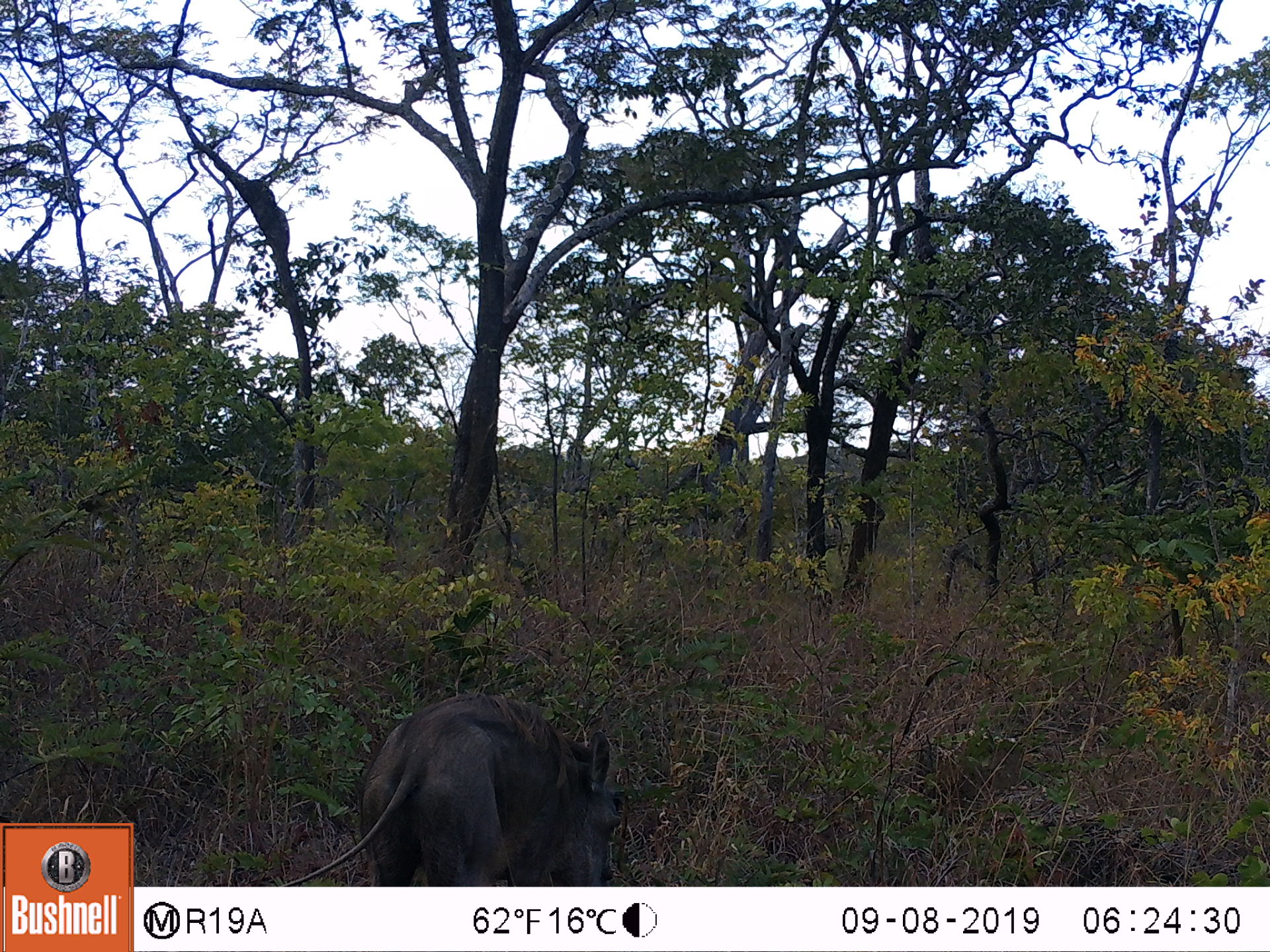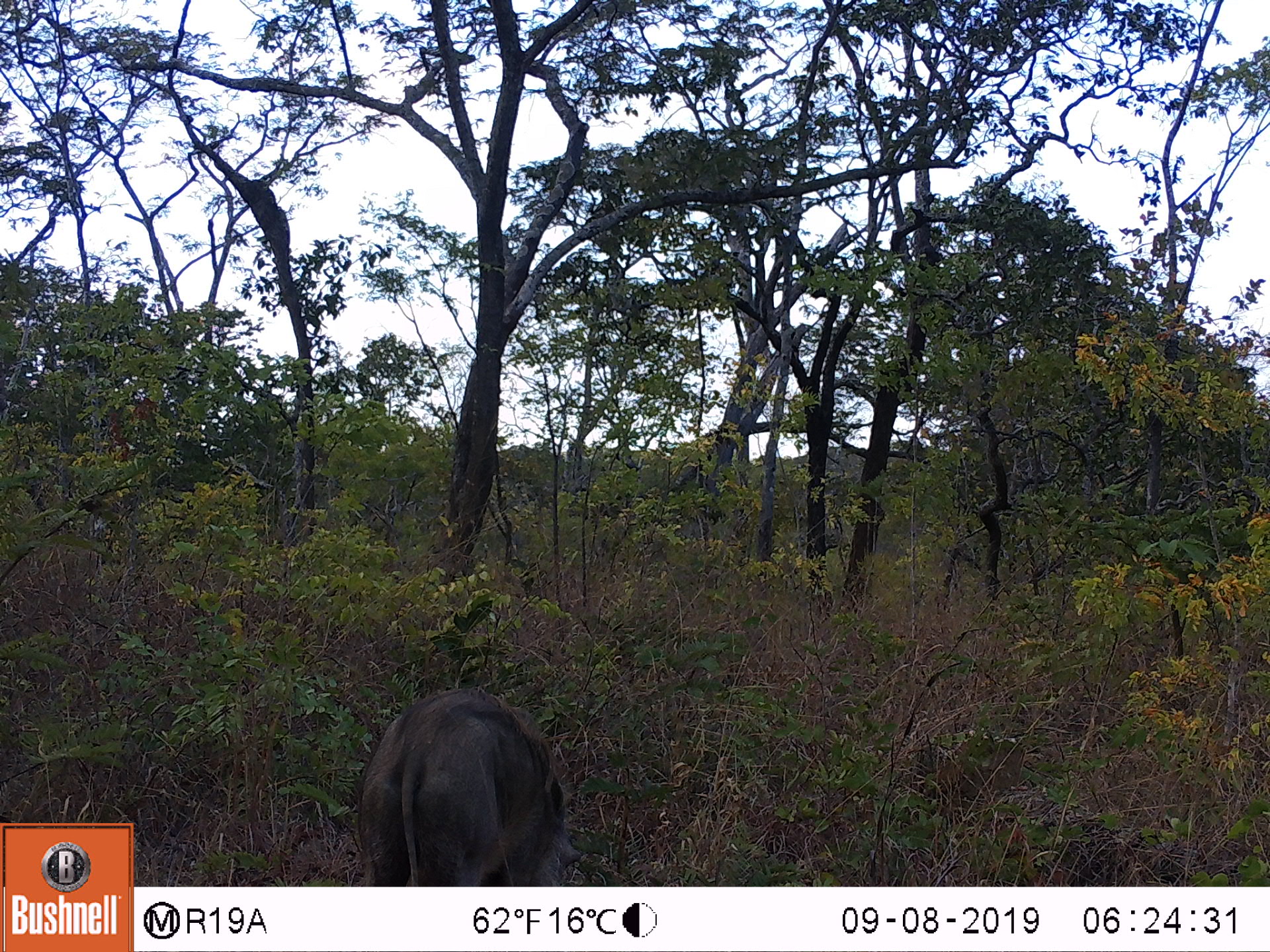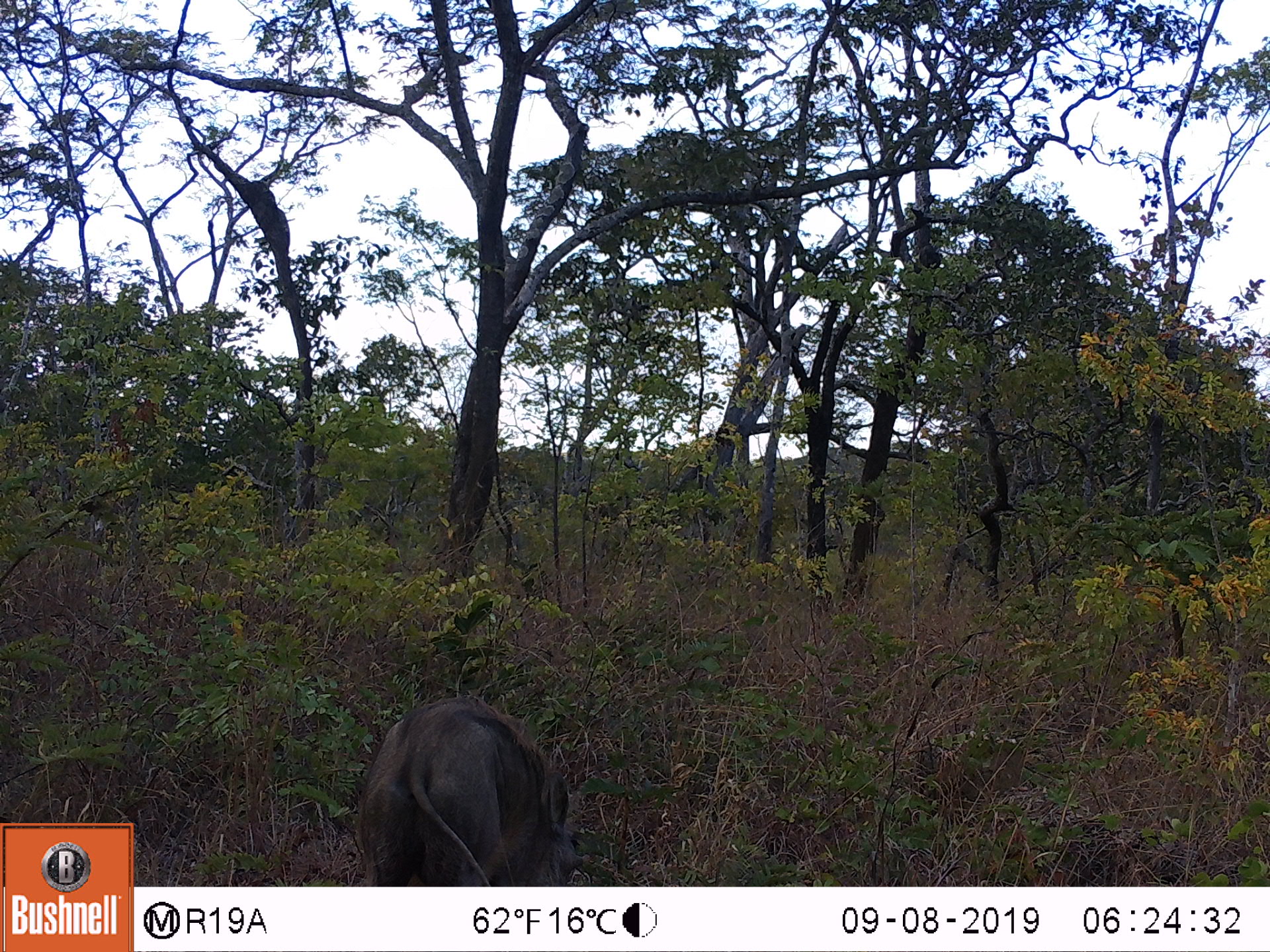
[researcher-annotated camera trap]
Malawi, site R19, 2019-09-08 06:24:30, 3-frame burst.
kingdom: Animalia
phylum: Chordata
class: Mammalia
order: Artiodactyla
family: Suidae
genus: Phacochoerus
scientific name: Phacochoerus africanus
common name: common warthog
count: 1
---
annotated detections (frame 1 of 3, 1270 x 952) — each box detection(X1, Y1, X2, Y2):
common warthog: detection(273, 684, 634, 884)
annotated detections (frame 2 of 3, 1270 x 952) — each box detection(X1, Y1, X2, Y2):
common warthog: detection(340, 679, 571, 884)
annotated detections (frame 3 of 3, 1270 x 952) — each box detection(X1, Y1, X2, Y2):
common warthog: detection(348, 682, 590, 885)